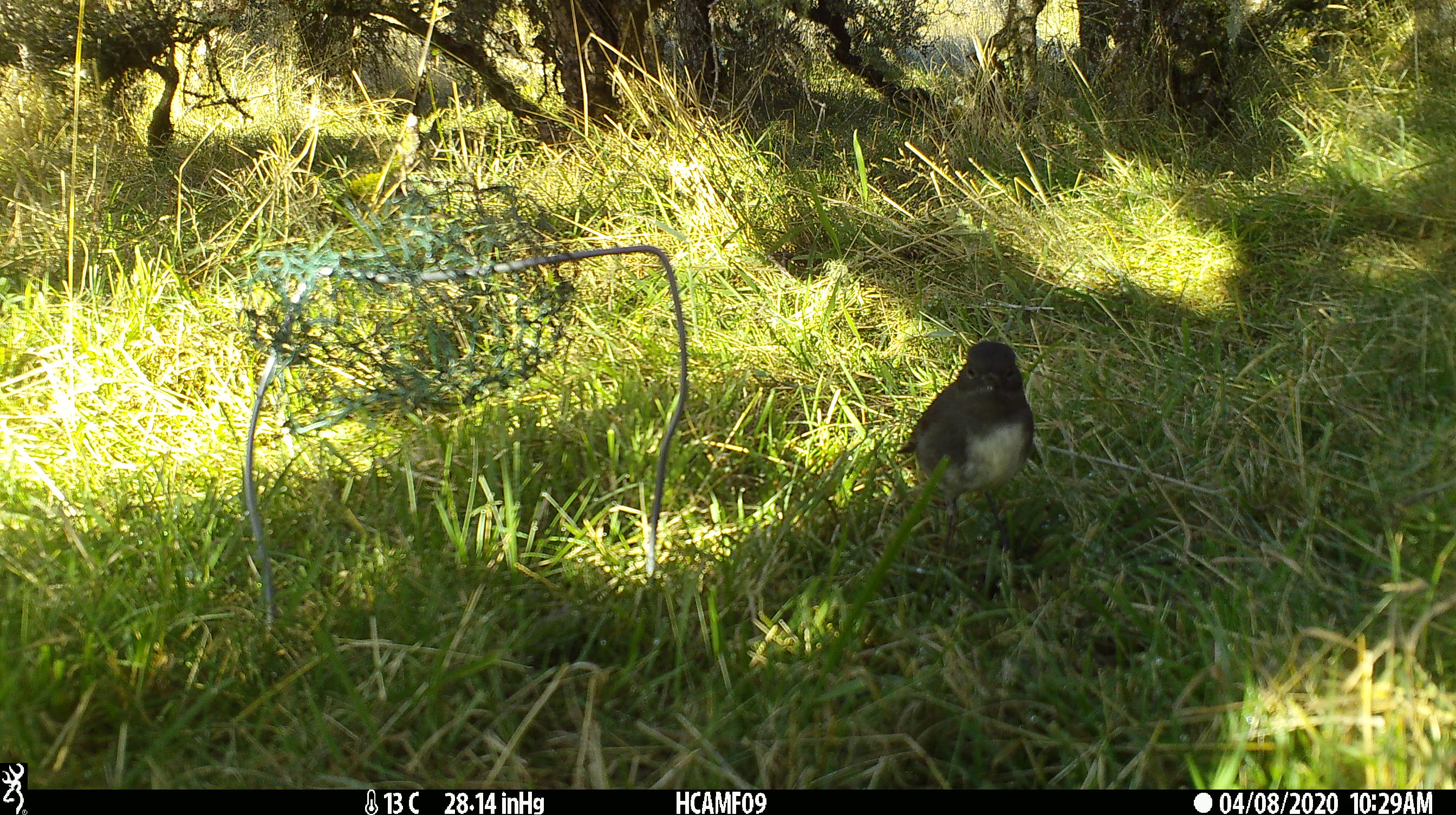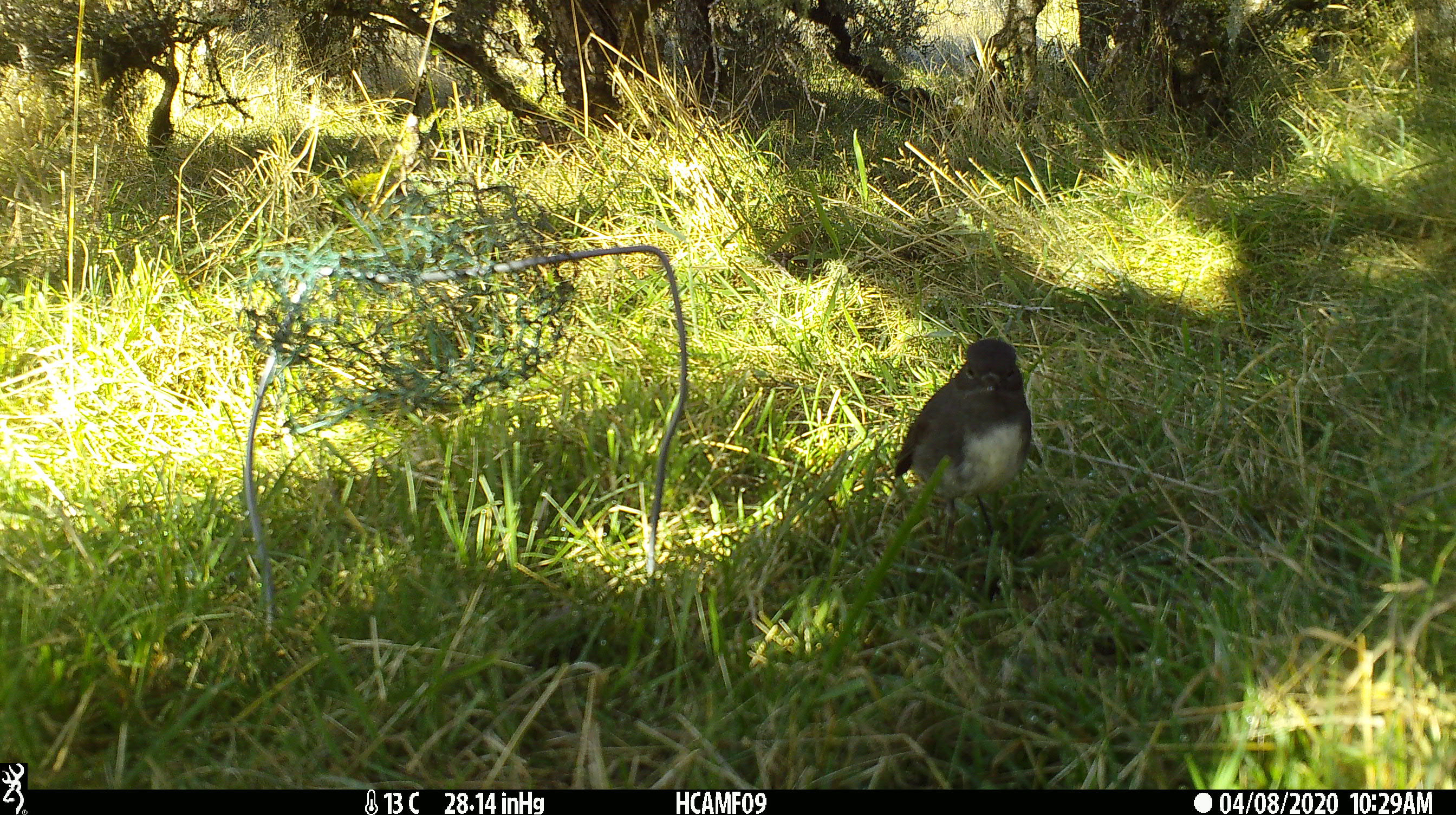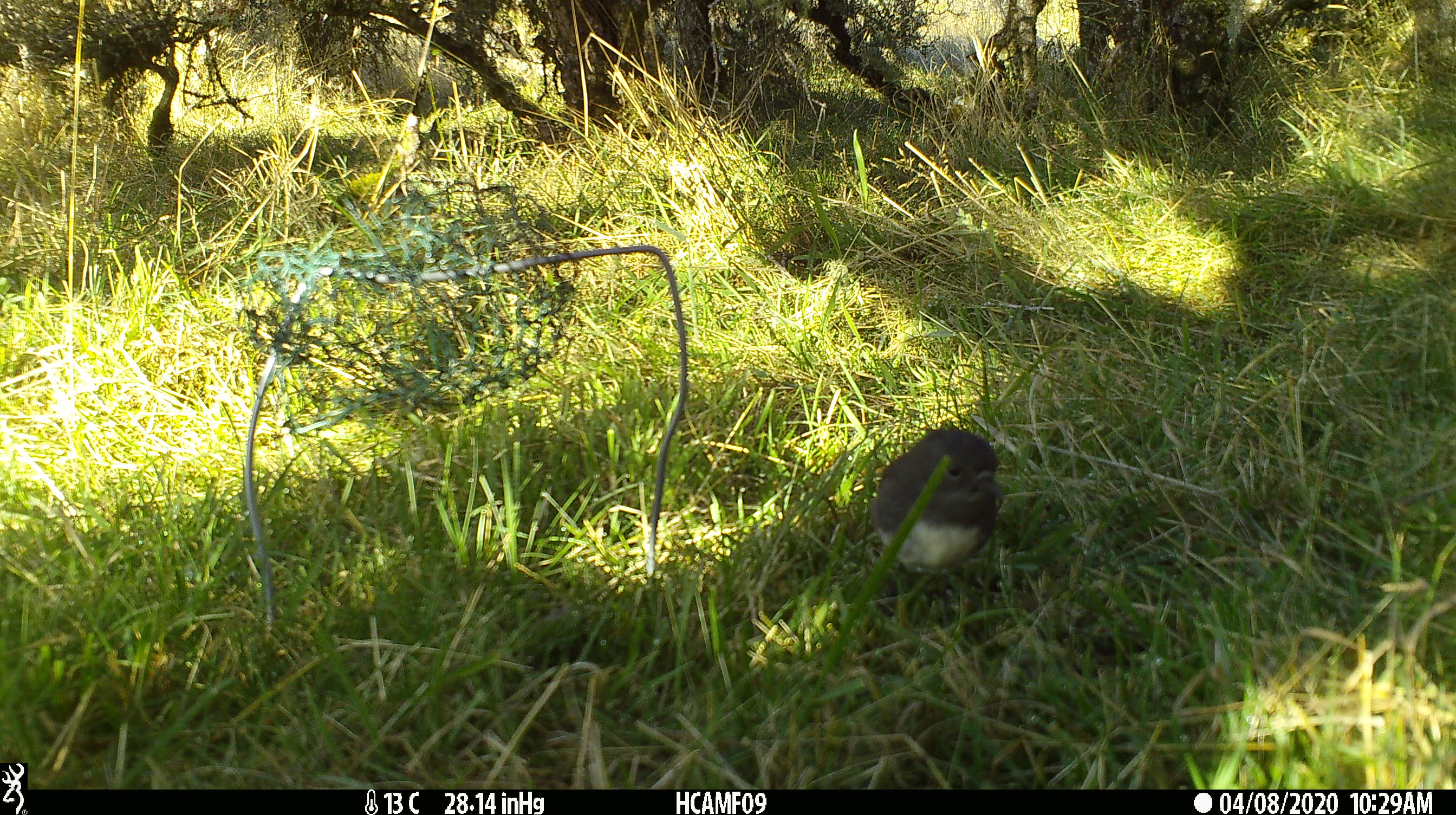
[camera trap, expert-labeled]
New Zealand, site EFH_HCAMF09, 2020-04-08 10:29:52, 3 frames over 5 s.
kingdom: Animalia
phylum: Chordata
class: Aves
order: Passeriformes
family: Petroicidae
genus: Petroica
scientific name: Petroica australis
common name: new zealand robin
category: robin